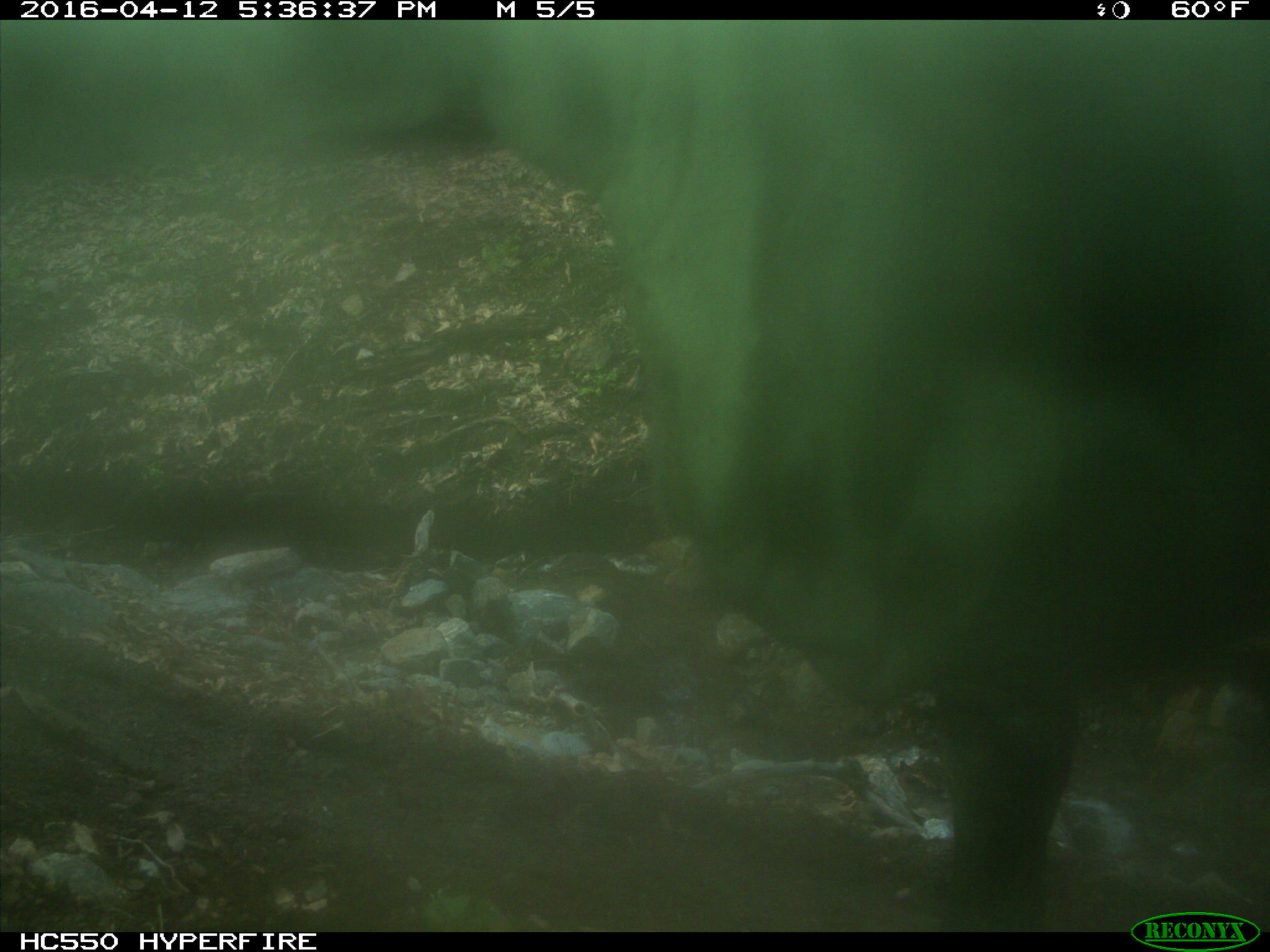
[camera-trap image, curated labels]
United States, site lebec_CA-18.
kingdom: Animalia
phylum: Chordata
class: Mammalia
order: Artiodactyla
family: Bovidae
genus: Bos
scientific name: Bos taurus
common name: domestic cow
Bos taurus (domestic cow).